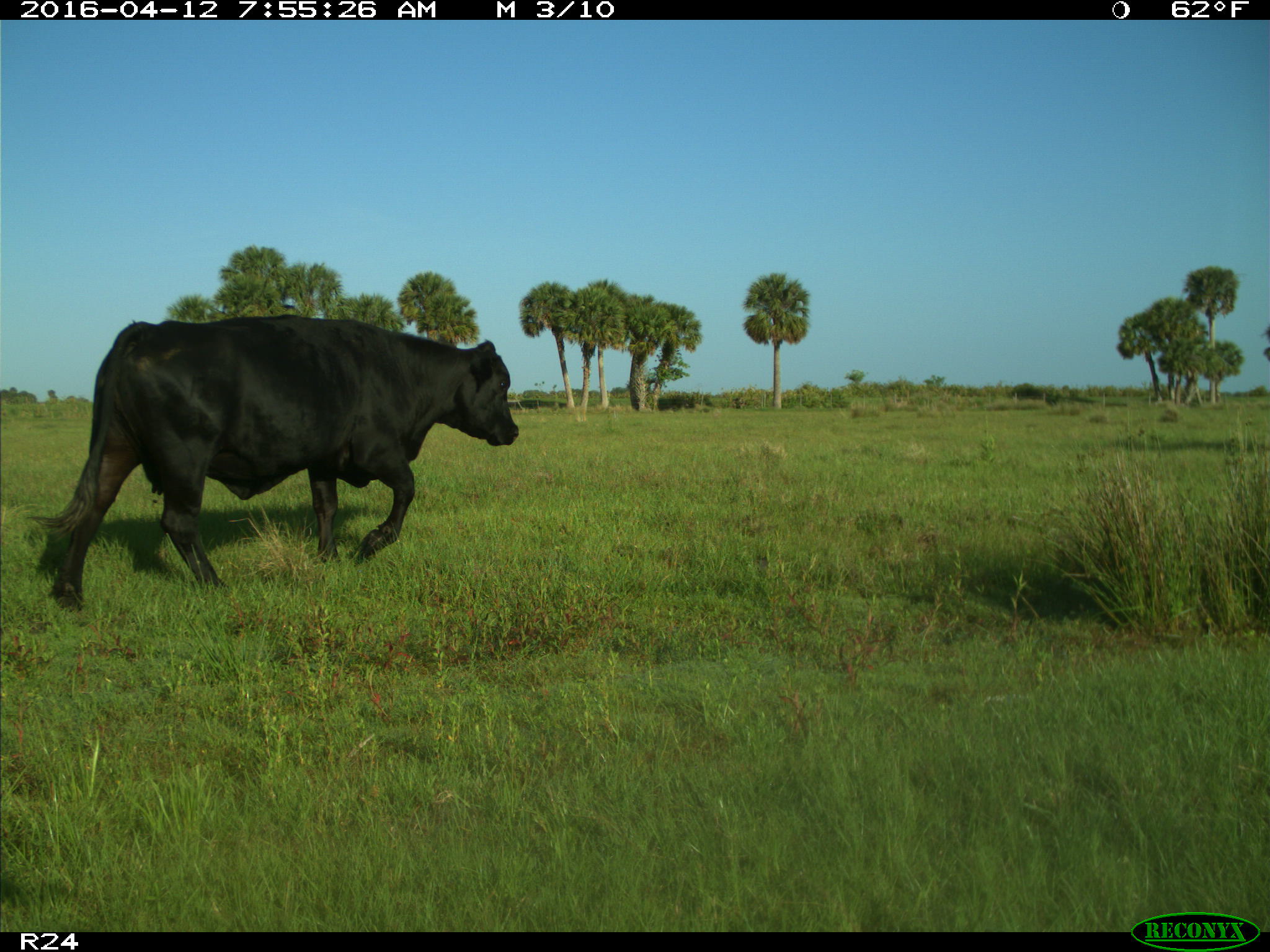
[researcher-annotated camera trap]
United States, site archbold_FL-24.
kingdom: Animalia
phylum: Chordata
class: Mammalia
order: Artiodactyla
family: Bovidae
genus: Bos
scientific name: Bos taurus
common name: domestic cow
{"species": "Bos taurus (domestic cow)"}